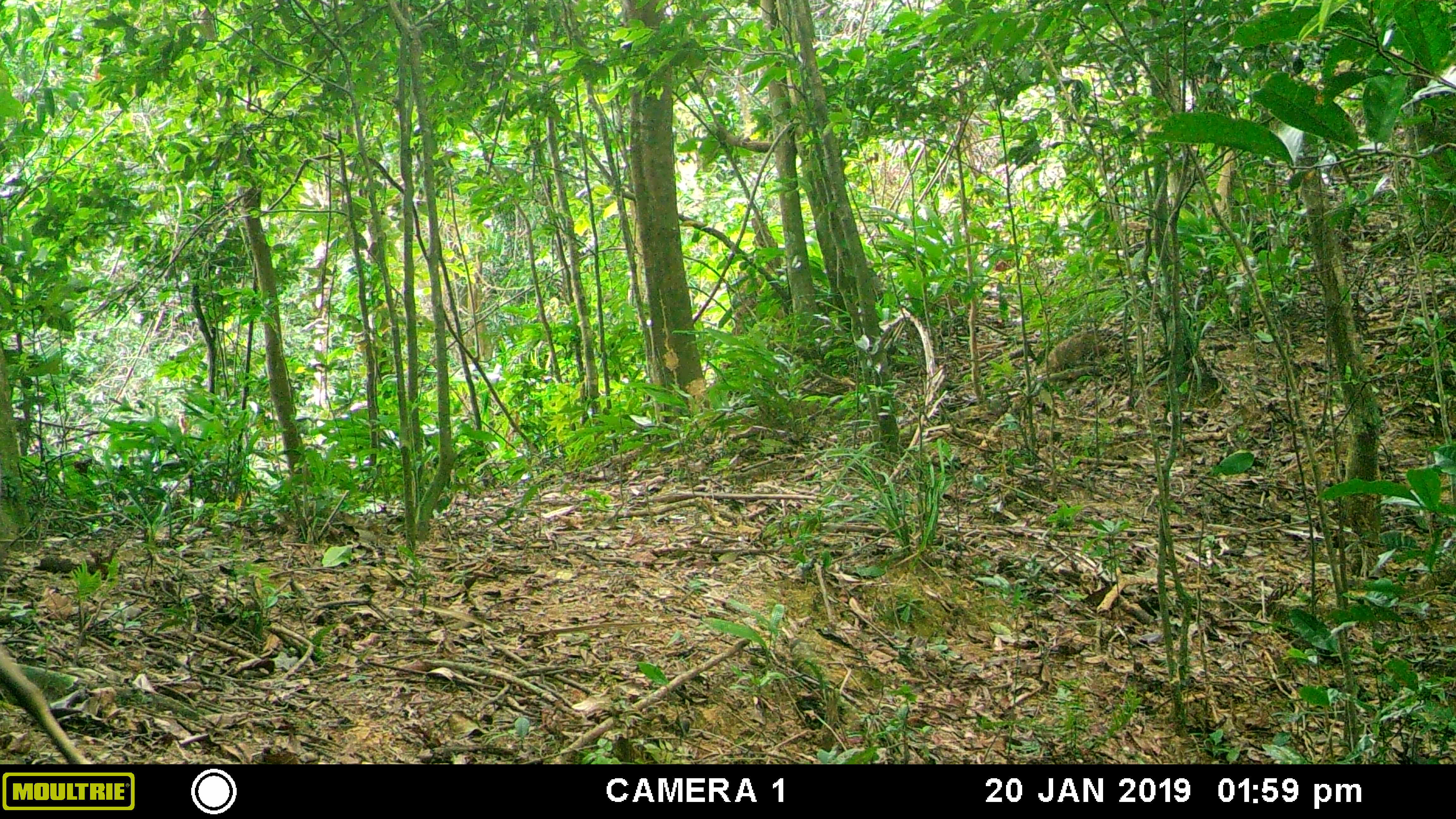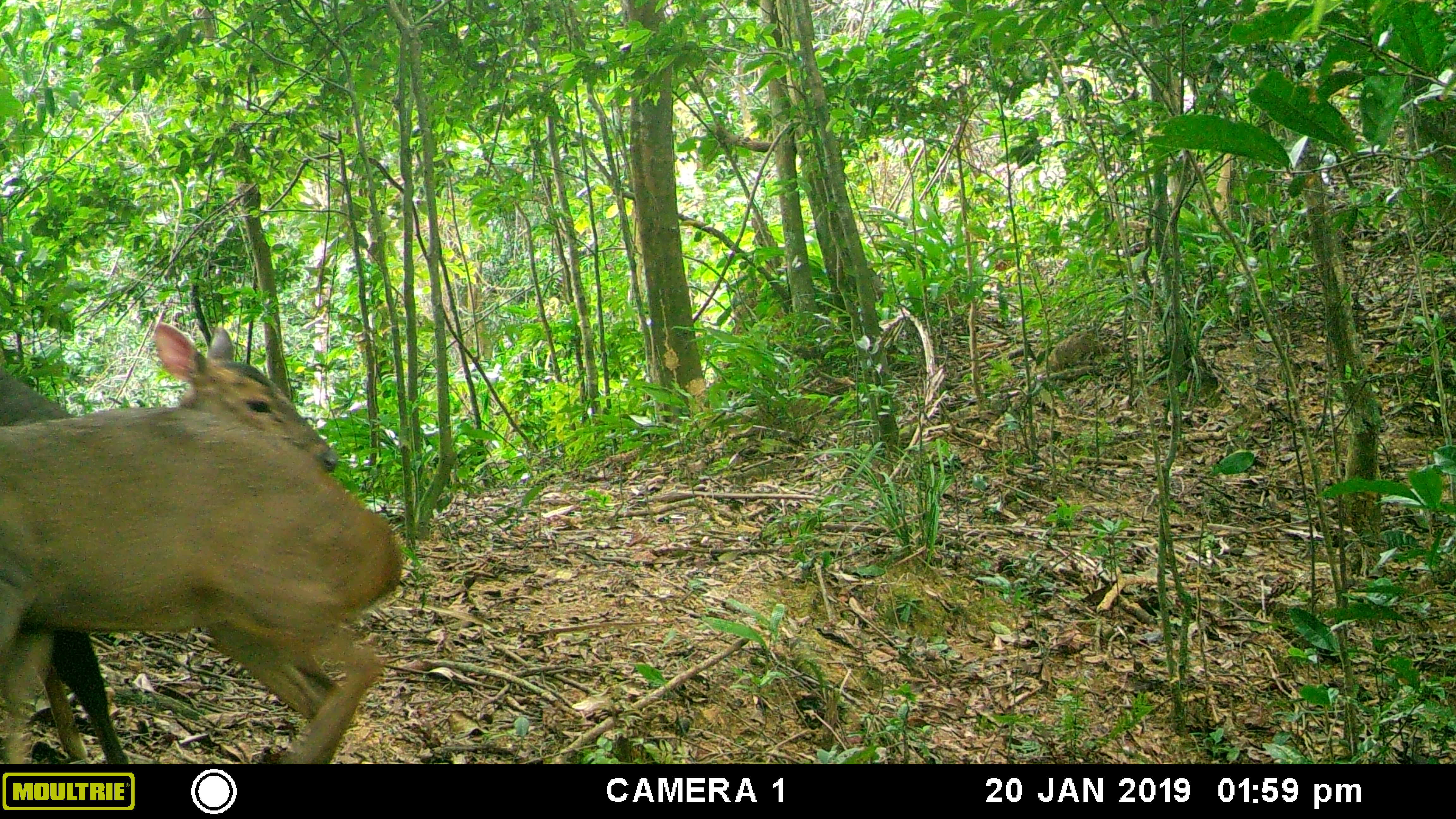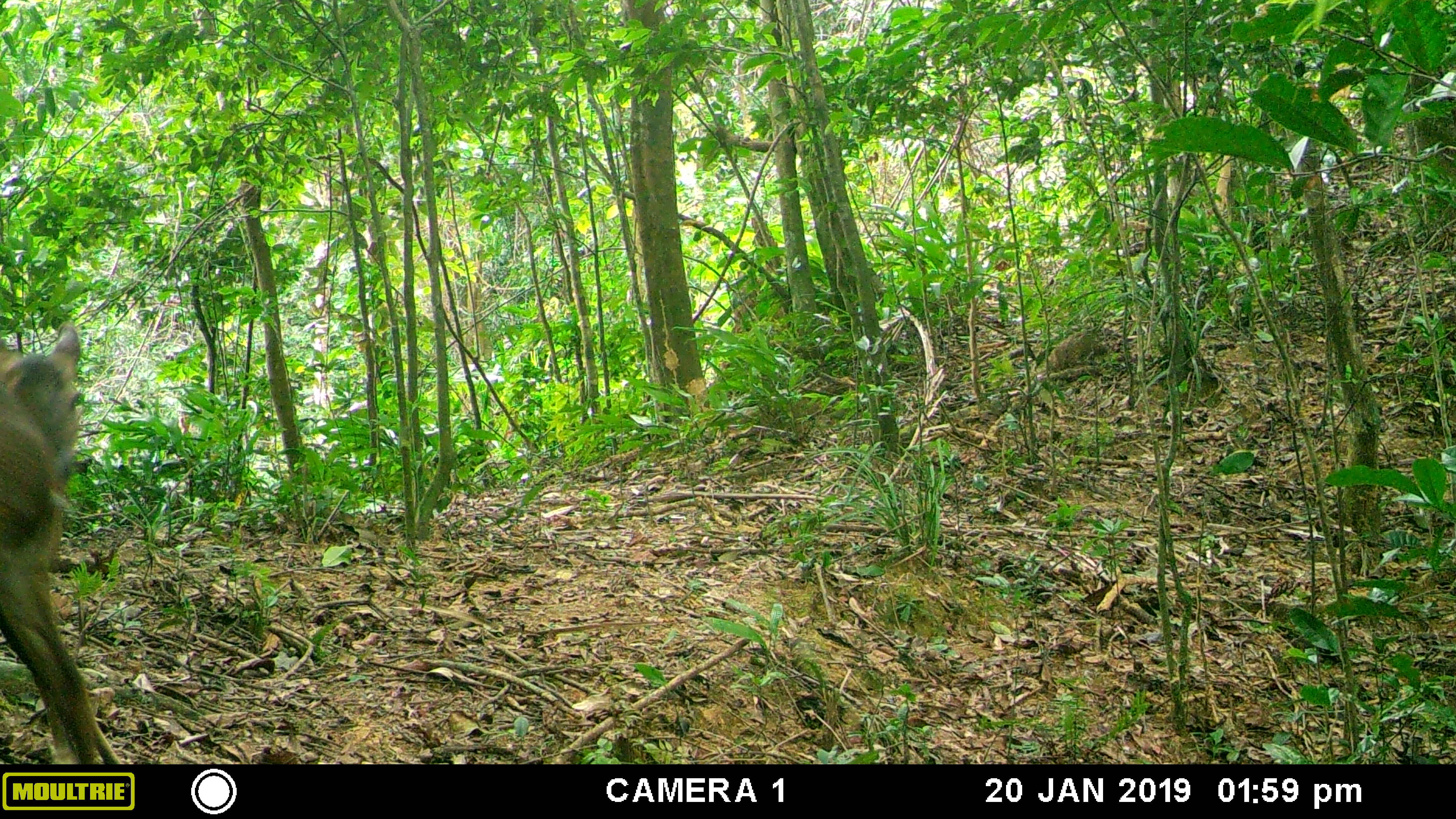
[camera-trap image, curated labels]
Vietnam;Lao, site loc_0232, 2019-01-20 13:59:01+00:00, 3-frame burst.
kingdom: Animalia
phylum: Chordata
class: Mammalia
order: Artiodactyla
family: Cervidae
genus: Muntiacus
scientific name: Muntiacus vuquangensis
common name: large-antlered muntjac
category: large antlered muntjac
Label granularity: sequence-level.